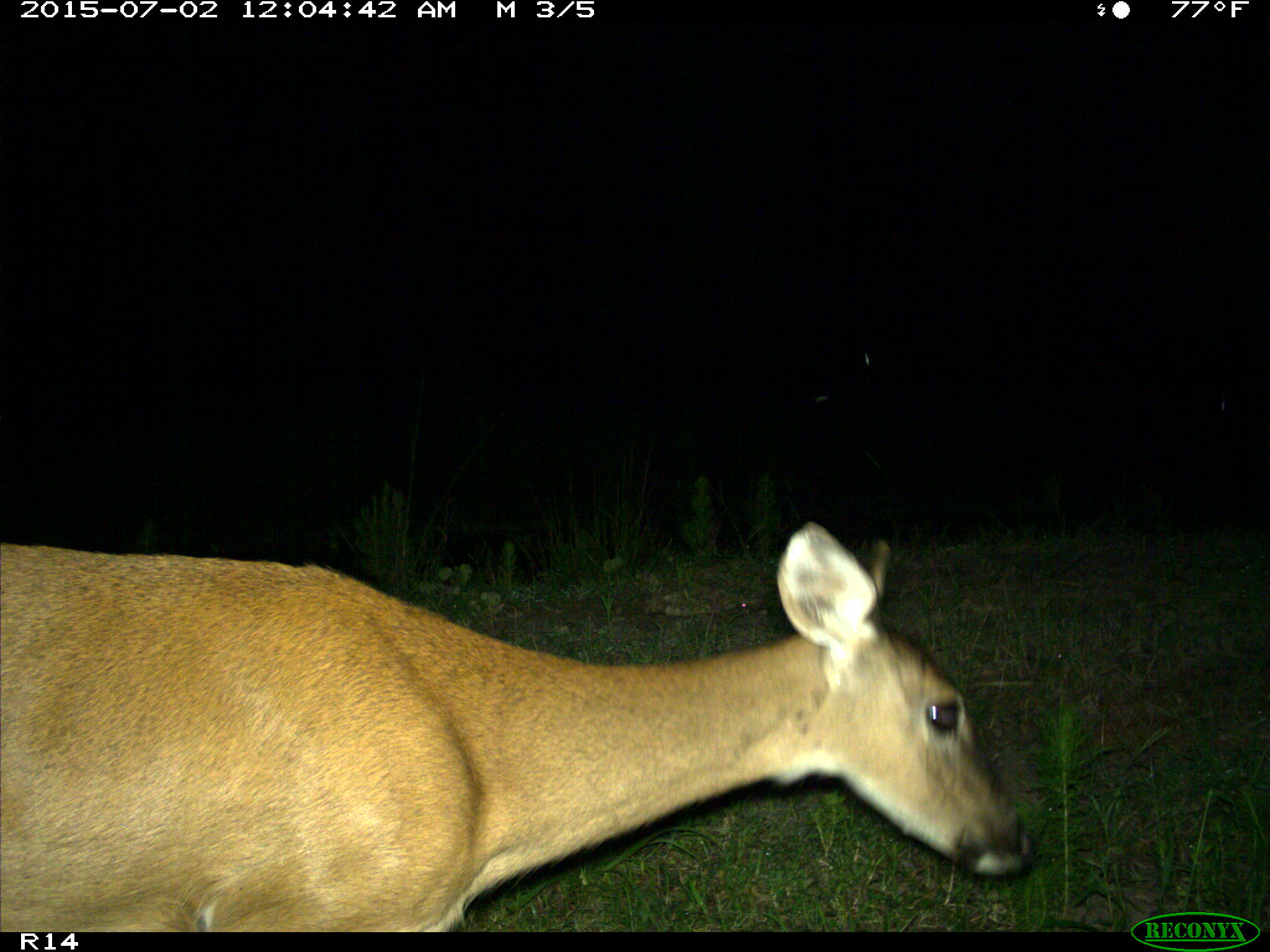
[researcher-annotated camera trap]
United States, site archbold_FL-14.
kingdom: Animalia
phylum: Chordata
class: Mammalia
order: Artiodactyla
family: Cervidae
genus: Odocoileus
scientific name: Odocoileus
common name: deer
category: unidentified deer